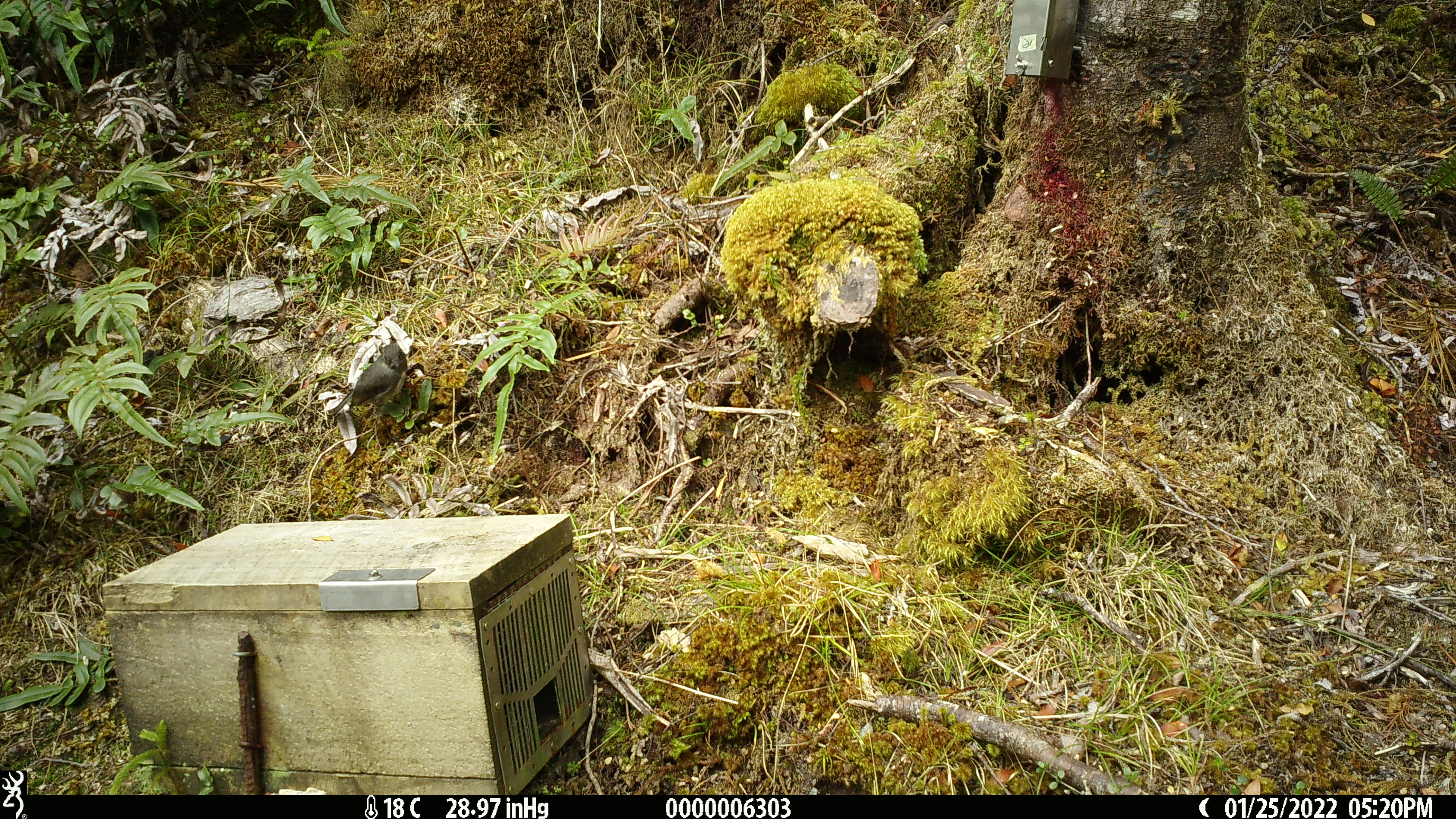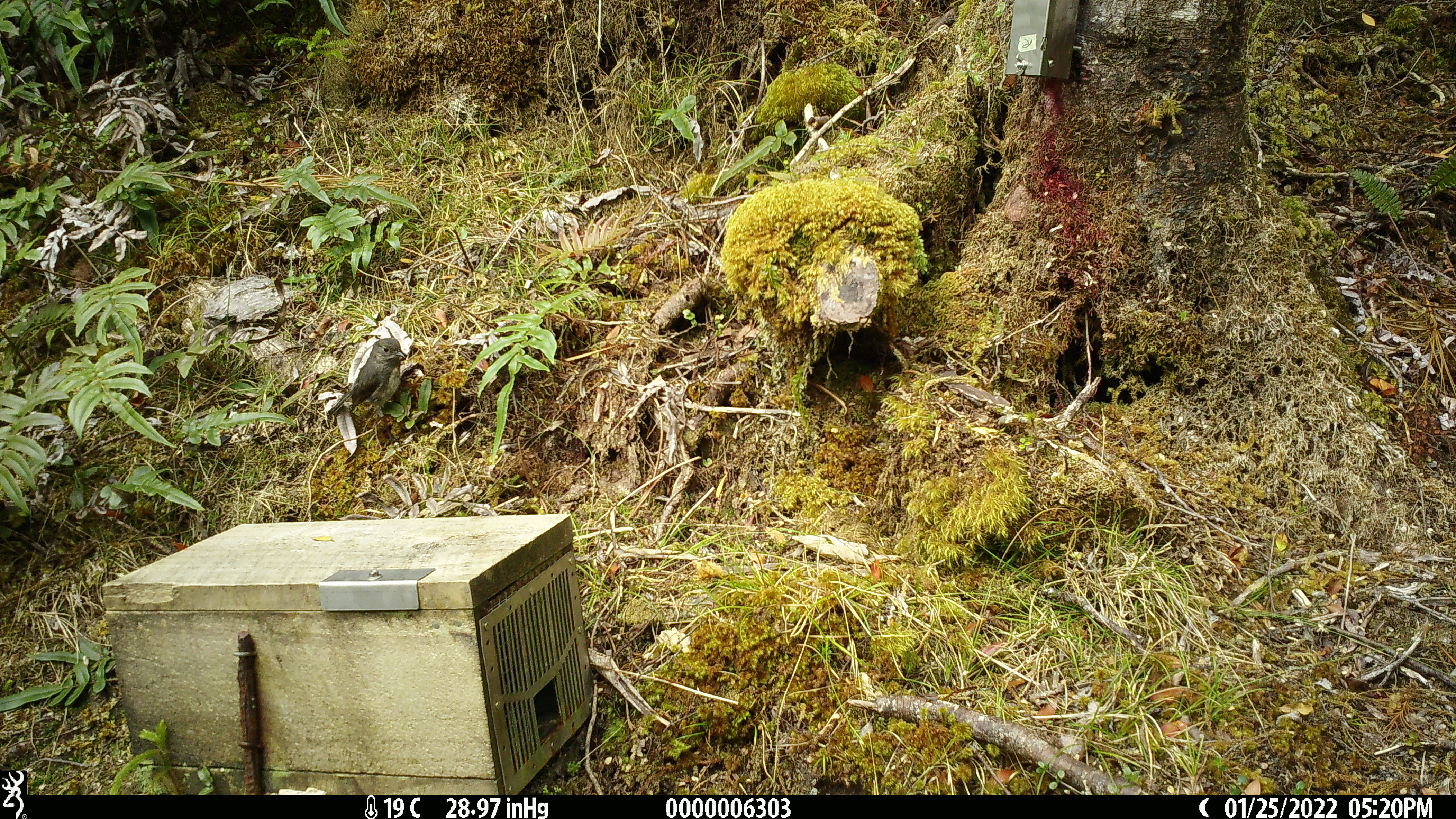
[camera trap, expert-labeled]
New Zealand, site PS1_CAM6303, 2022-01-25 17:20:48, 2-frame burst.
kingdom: Animalia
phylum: Chordata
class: Aves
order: Passeriformes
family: Petroicidae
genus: Petroica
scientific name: Petroica australis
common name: new zealand robin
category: robin